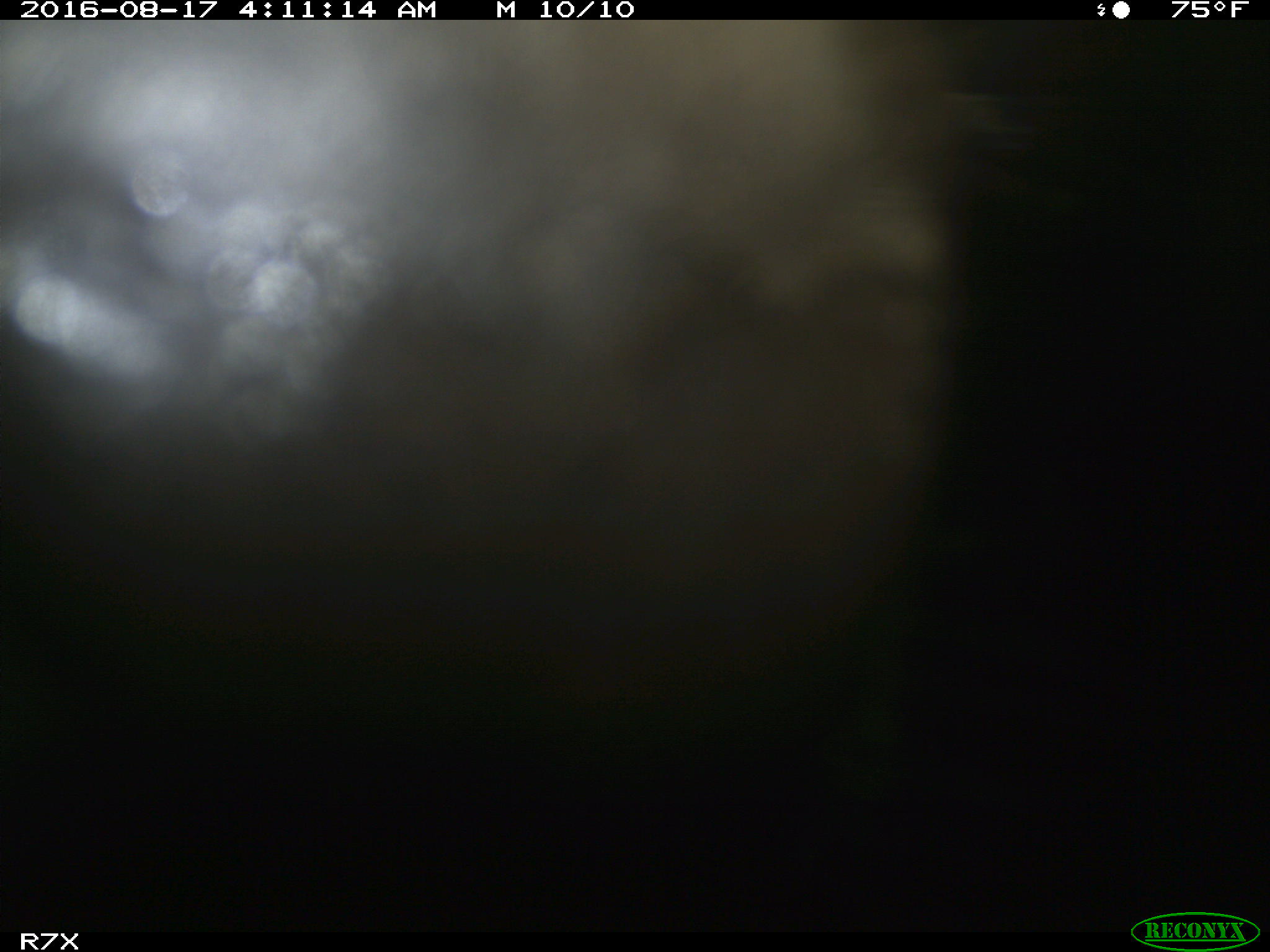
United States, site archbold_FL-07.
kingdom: Animalia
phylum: Chordata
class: Mammalia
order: Artiodactyla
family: Bovidae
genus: Bos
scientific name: Bos taurus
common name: domestic cow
Bos taurus (domestic cow).